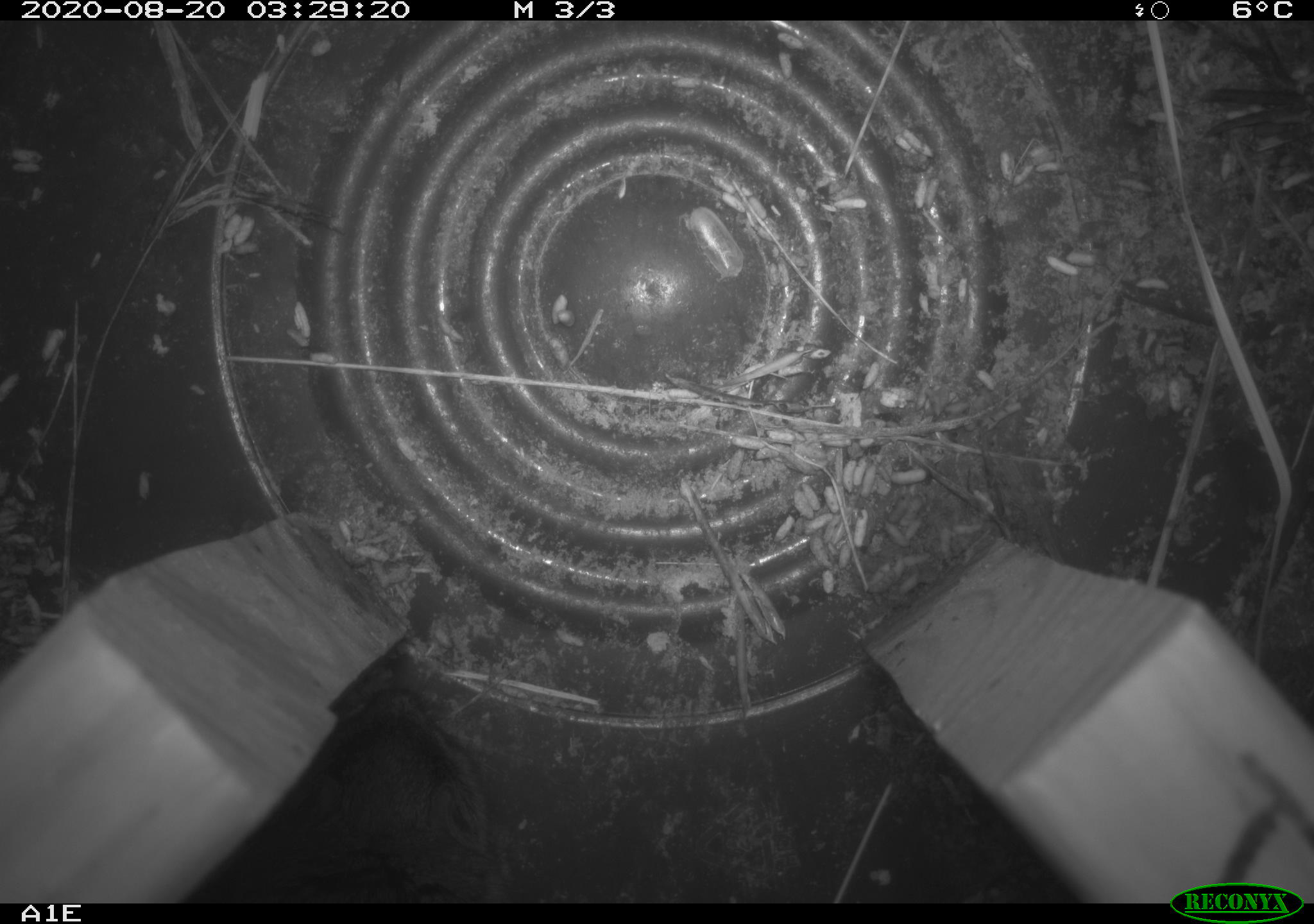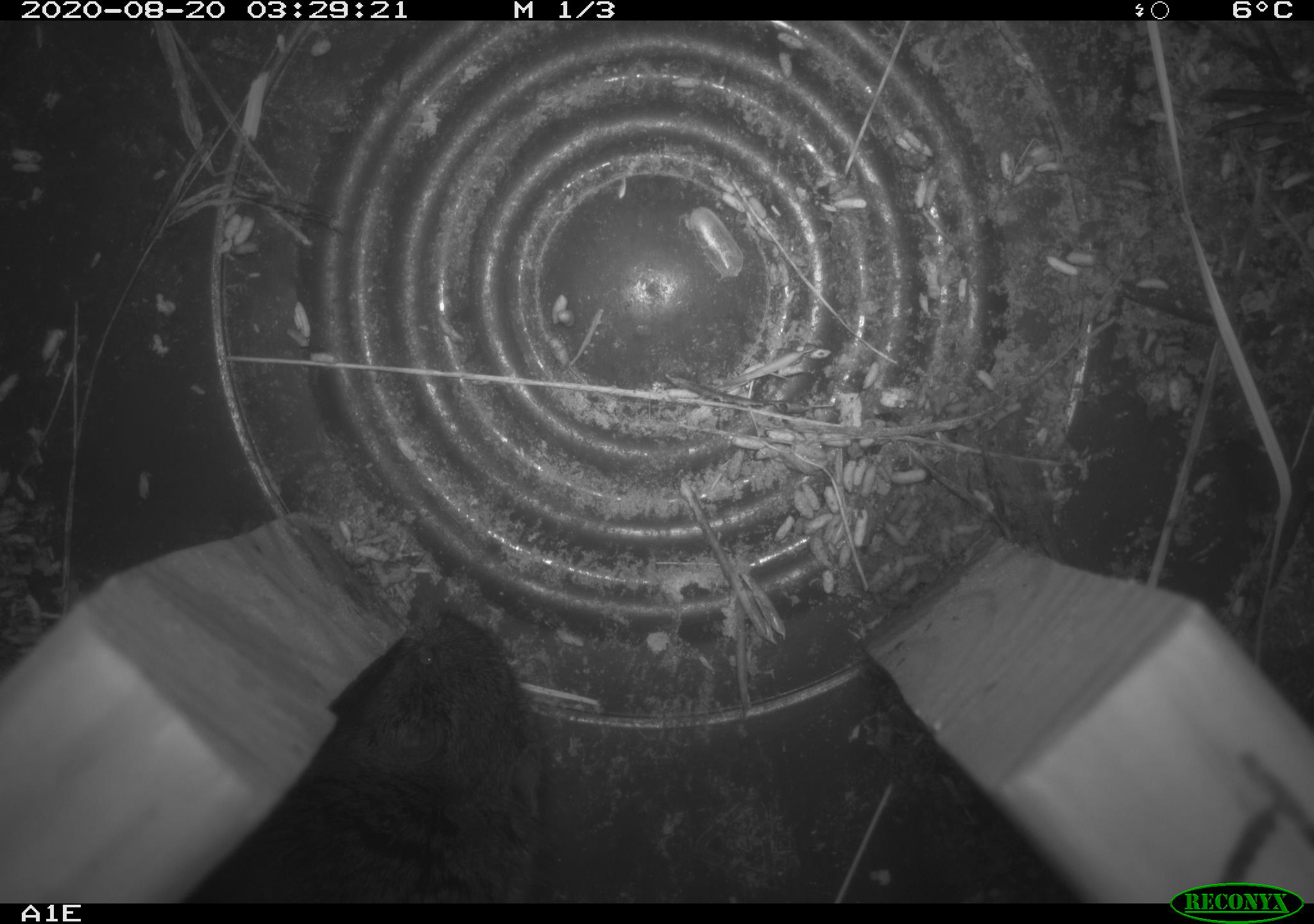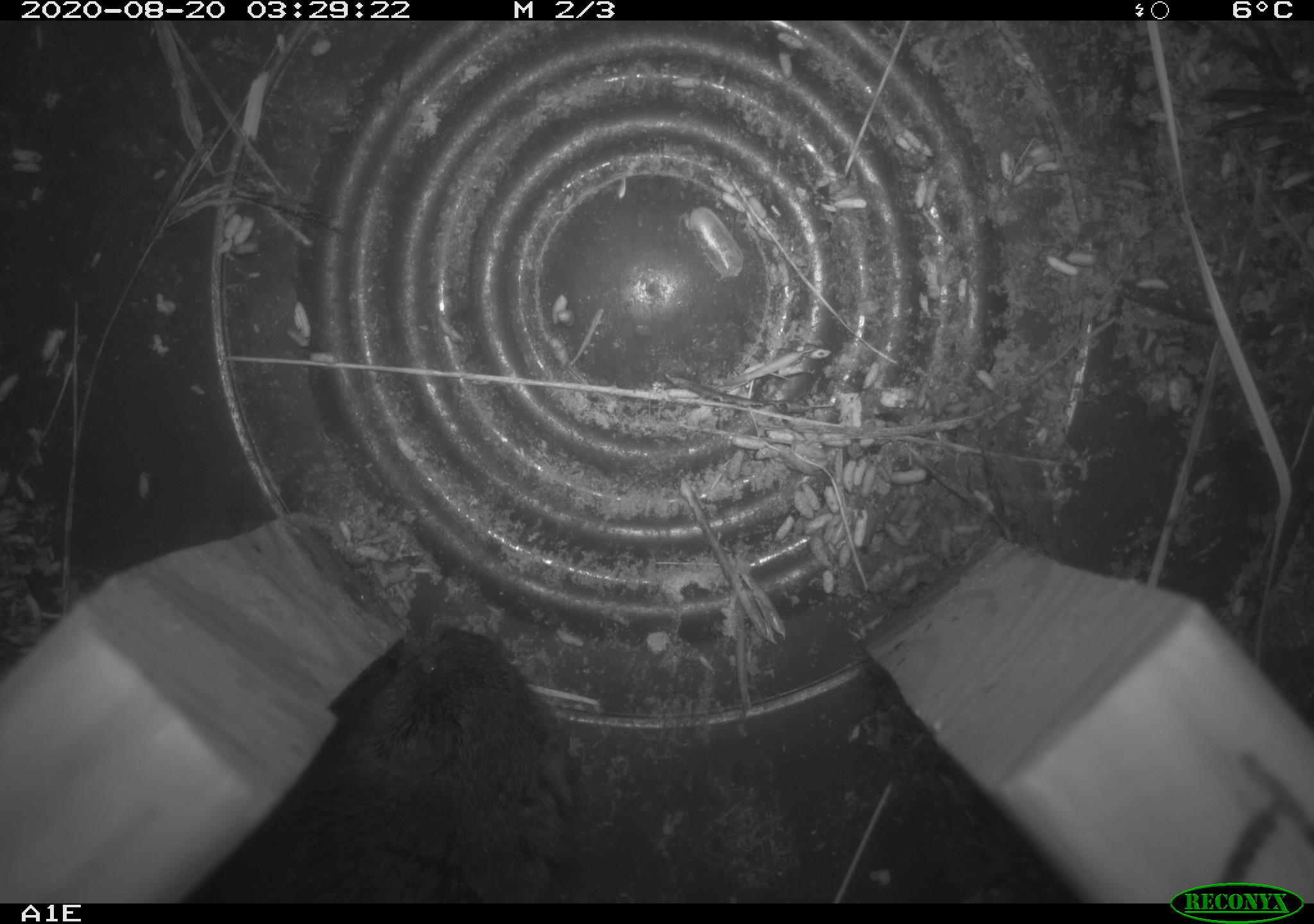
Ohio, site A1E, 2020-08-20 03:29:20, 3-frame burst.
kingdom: Animalia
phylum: Chordata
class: Mammalia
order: Rodentia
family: Cricetidae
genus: Microtus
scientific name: Microtus pennsylvanicus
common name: meadow vole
Meadow vole (Microtus pennsylvanicus).